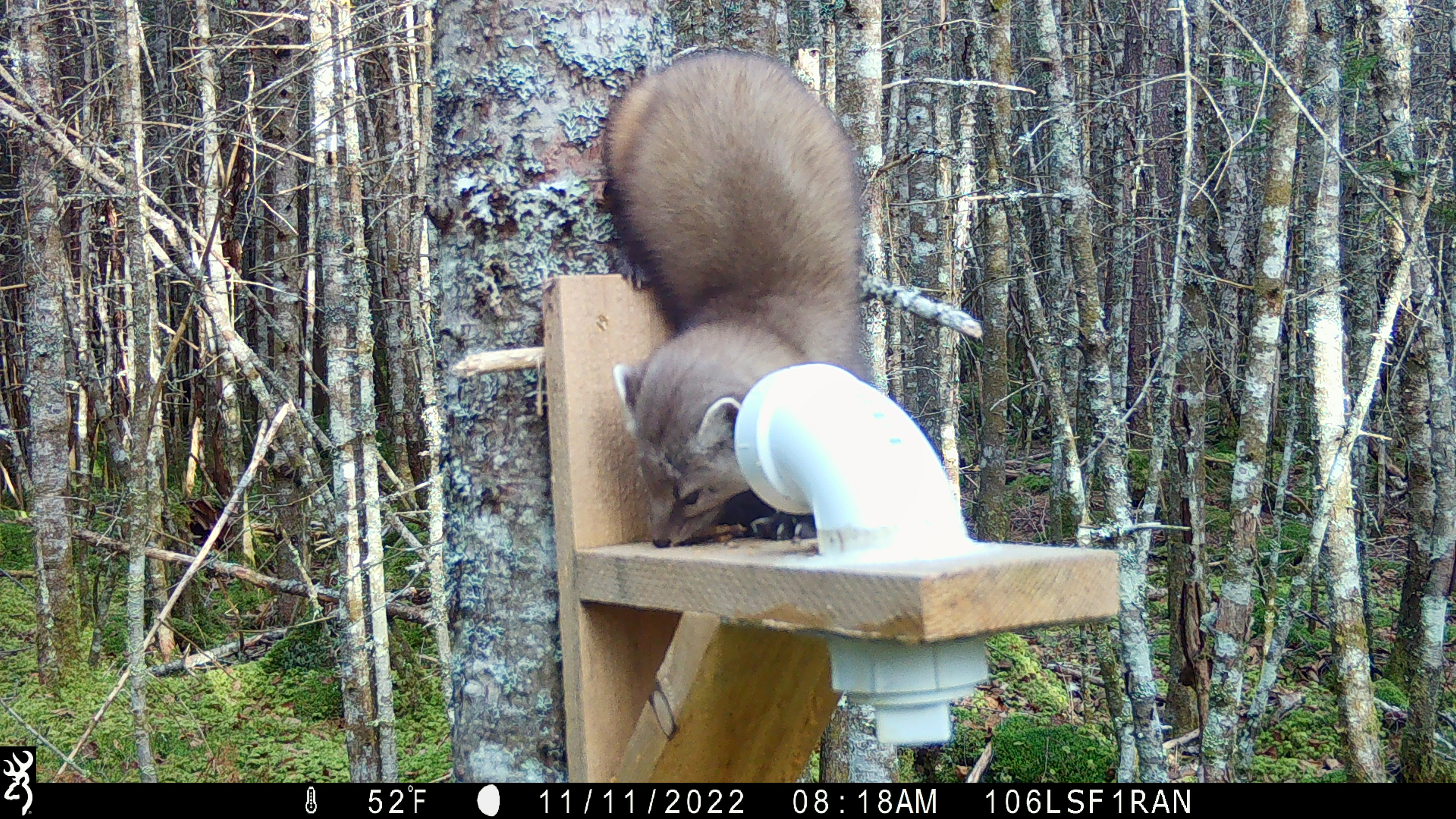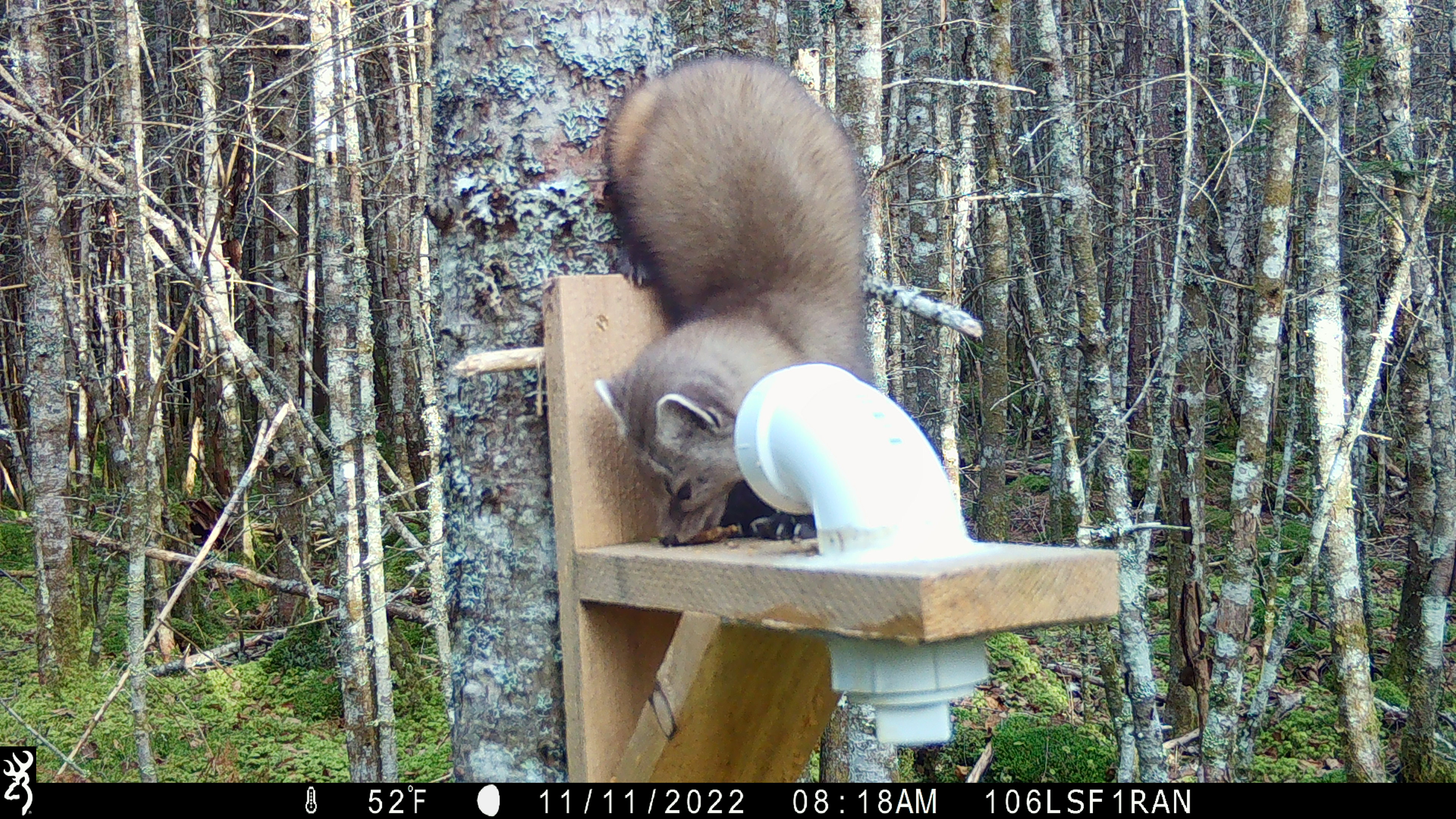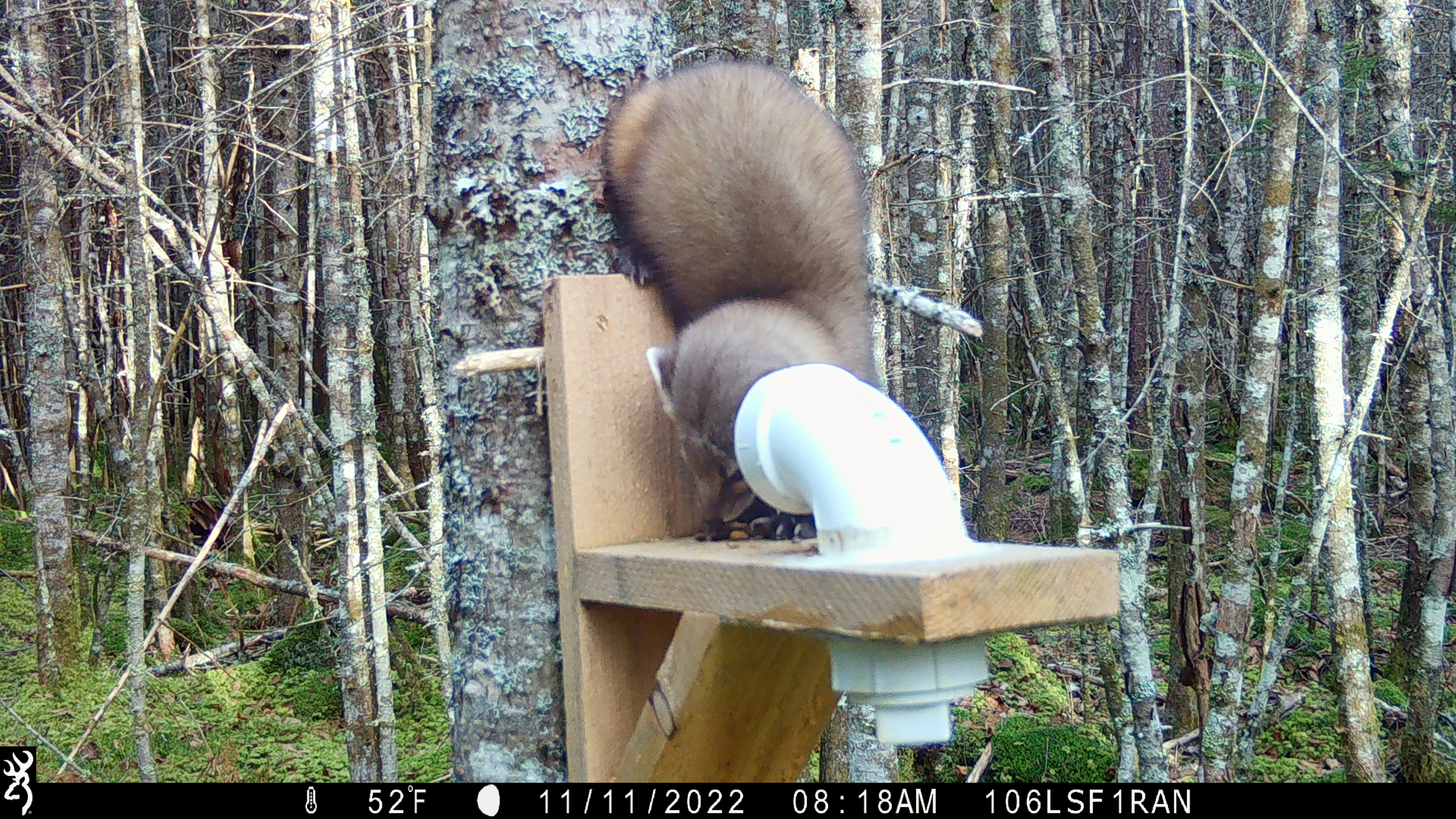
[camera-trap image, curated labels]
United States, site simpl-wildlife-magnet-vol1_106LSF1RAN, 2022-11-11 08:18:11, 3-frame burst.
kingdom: Animalia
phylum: Chordata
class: Mammalia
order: Carnivora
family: Mustelidae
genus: Martes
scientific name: Martes americana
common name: american marten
American marten (Martes americana).